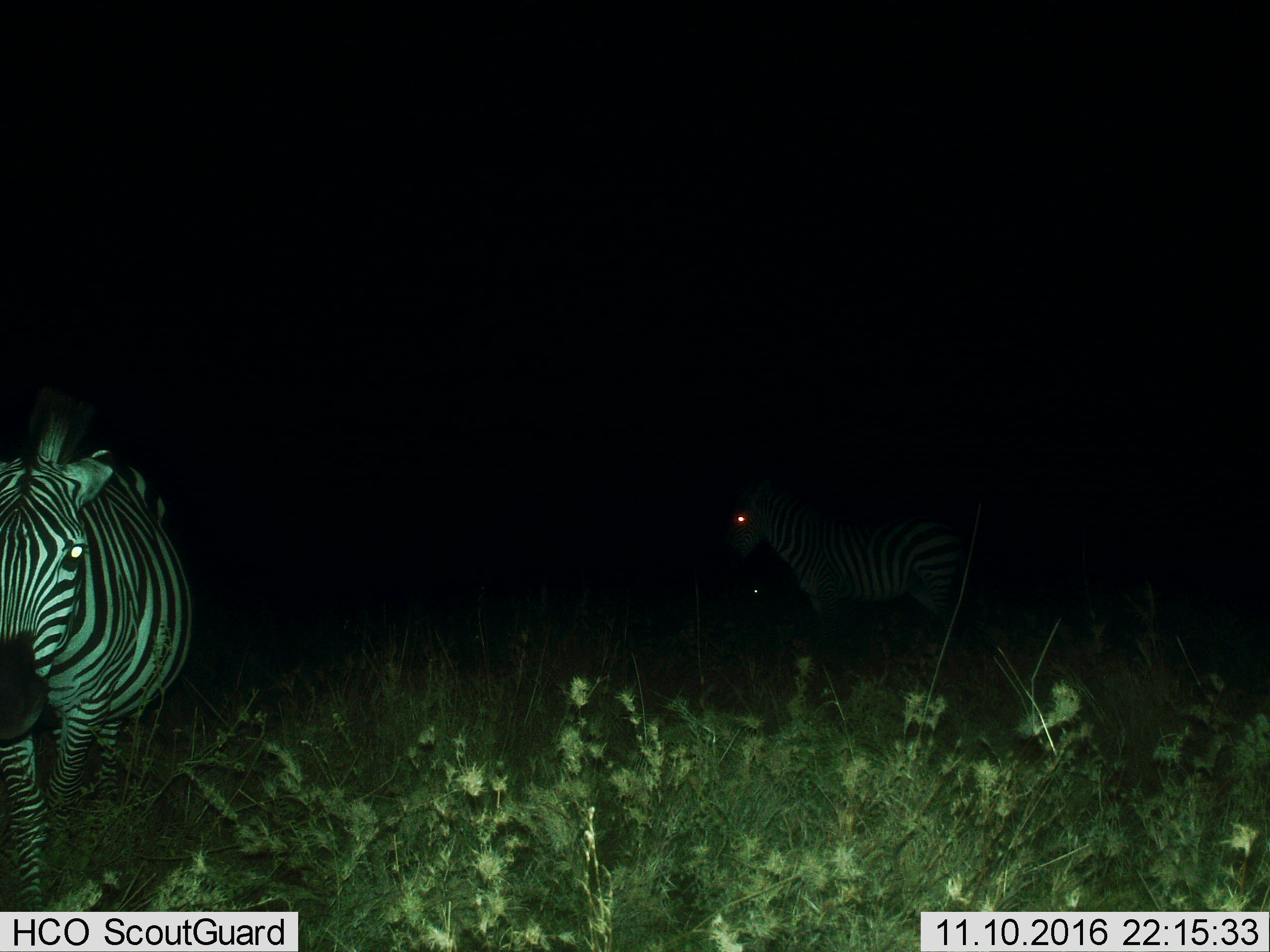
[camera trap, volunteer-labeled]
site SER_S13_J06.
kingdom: Animalia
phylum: Chordata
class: Mammalia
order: Perissodactyla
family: Equidae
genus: Equus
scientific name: Equus quagga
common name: plains zebra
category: zebraplains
Zebraplains (plains zebra) (Equus quagga), count 2. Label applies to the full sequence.